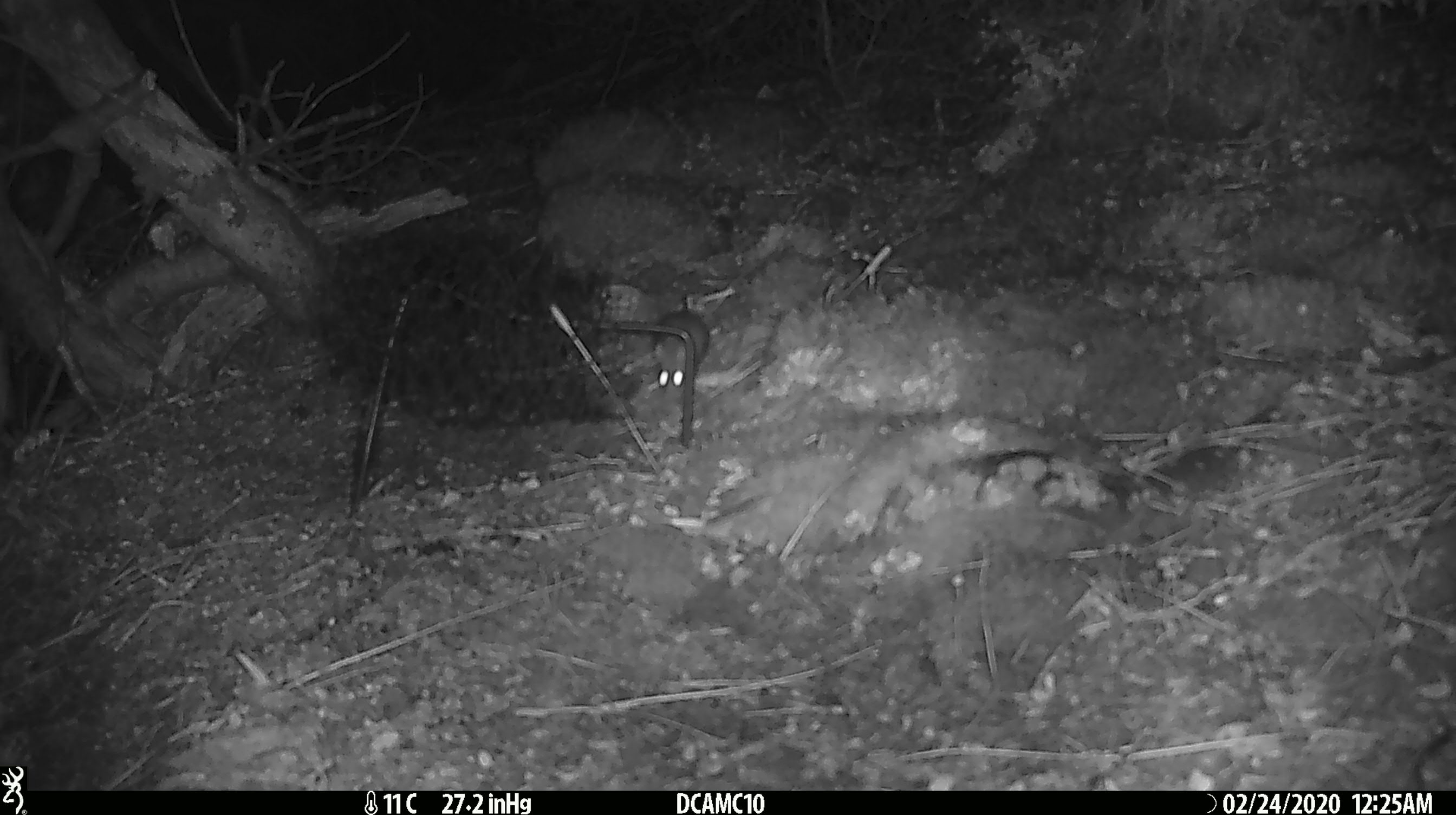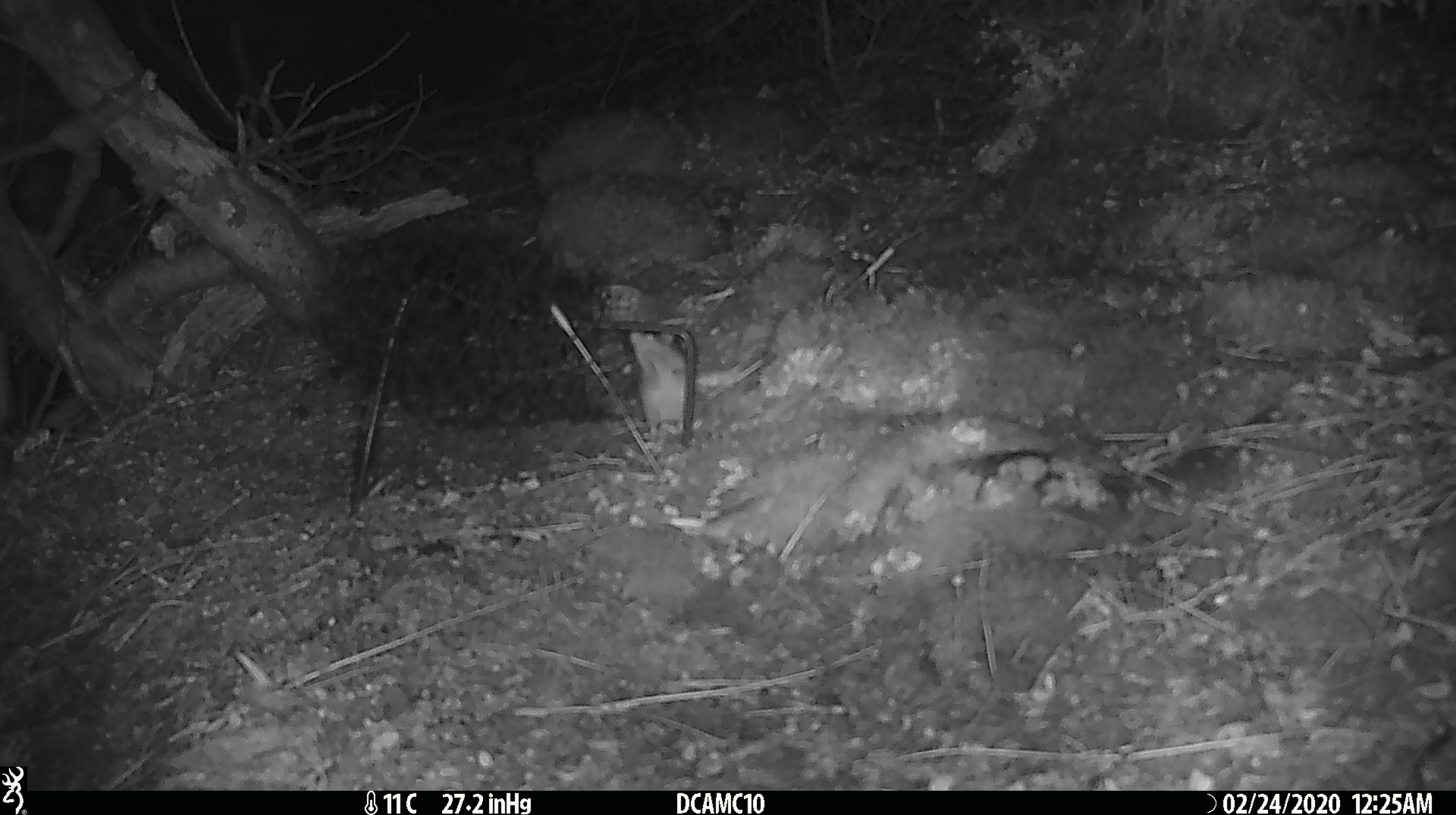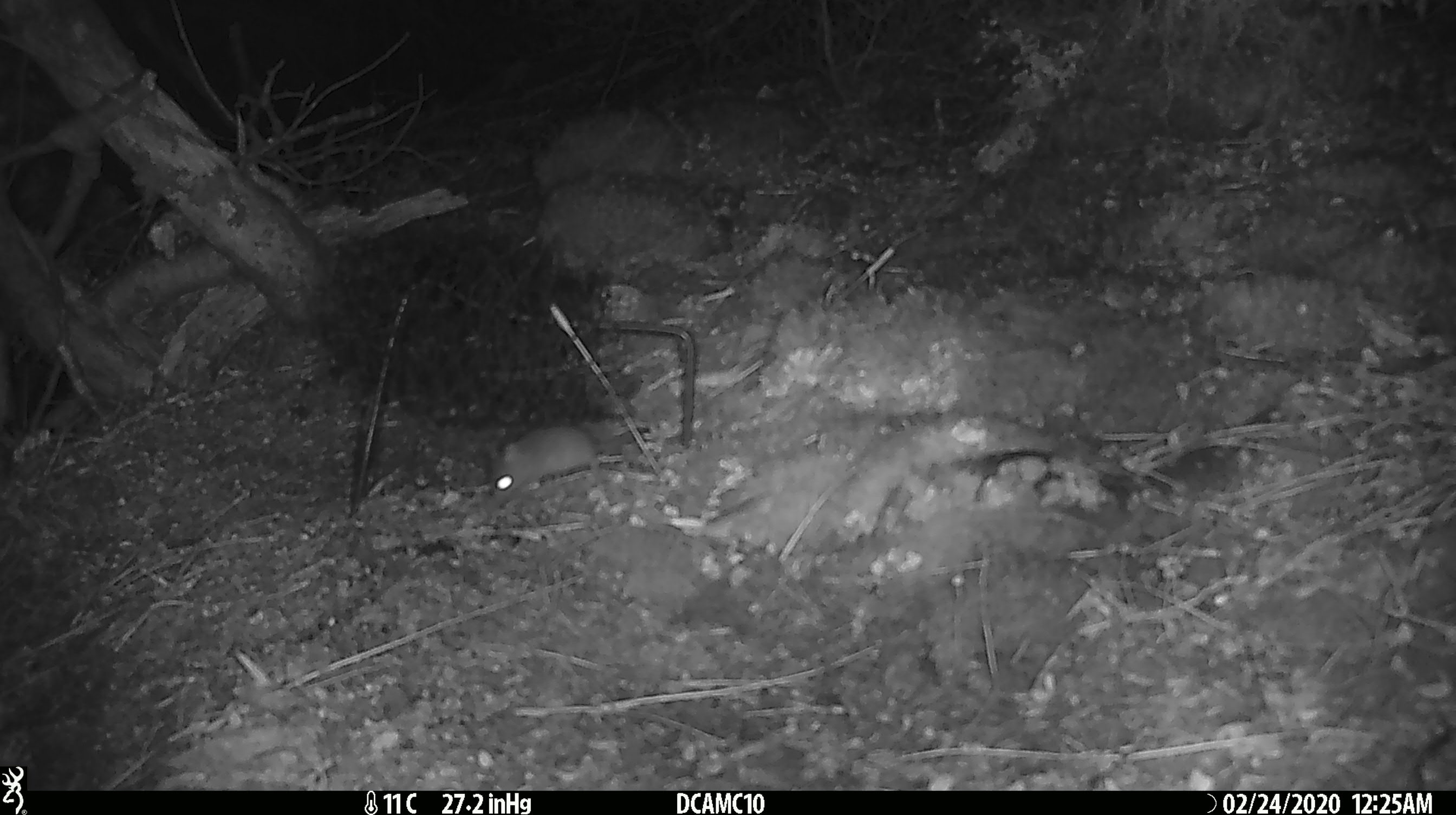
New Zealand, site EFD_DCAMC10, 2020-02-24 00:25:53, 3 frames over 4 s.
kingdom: Animalia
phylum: Chordata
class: Mammalia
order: Rodentia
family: Muridae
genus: Mus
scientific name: Mus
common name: mouse